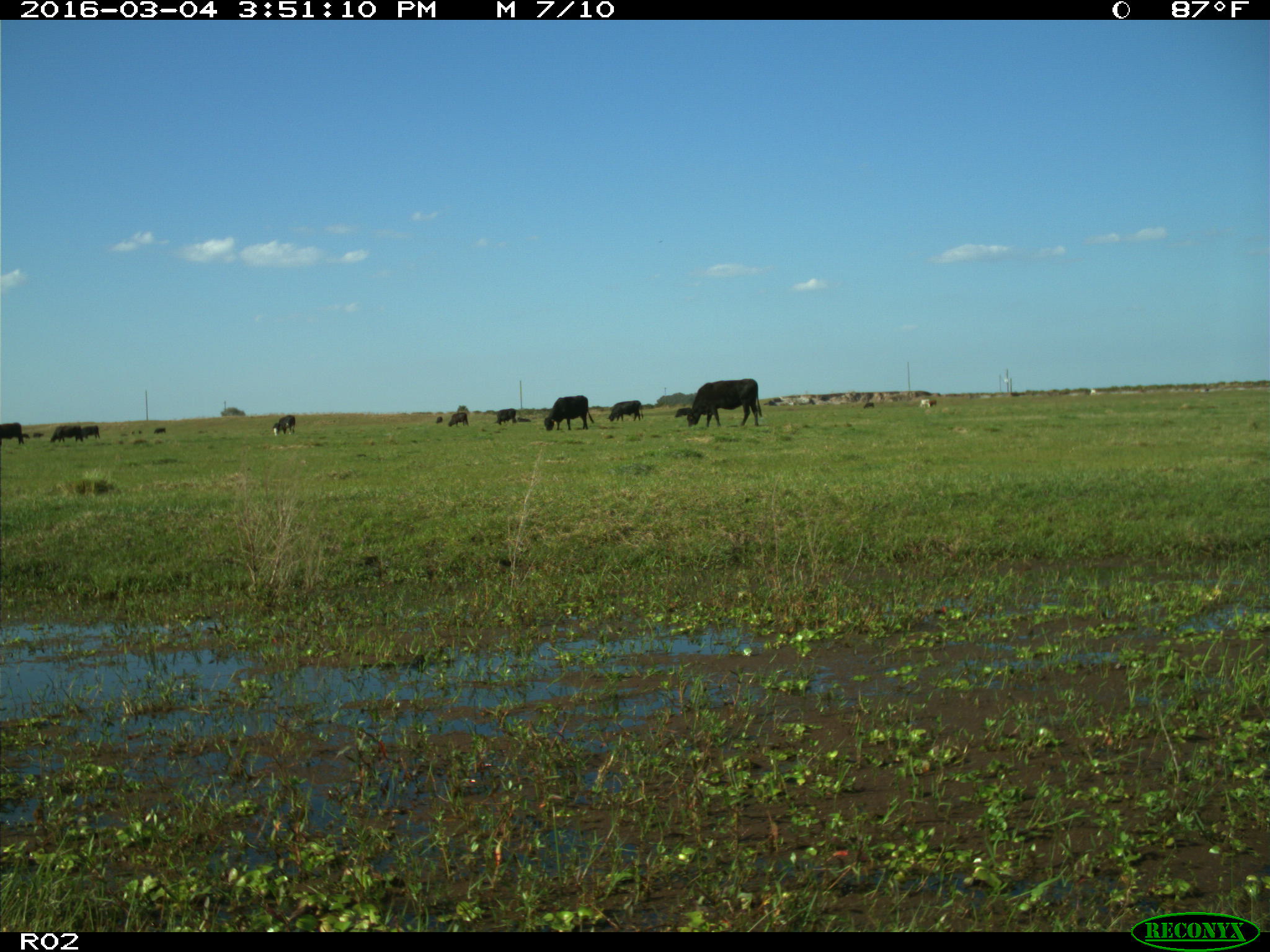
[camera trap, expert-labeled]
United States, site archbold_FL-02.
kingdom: Animalia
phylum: Chordata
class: Mammalia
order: Artiodactyla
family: Bovidae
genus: Bos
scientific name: Bos taurus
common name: domestic cow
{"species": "Bos taurus (domestic cow)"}